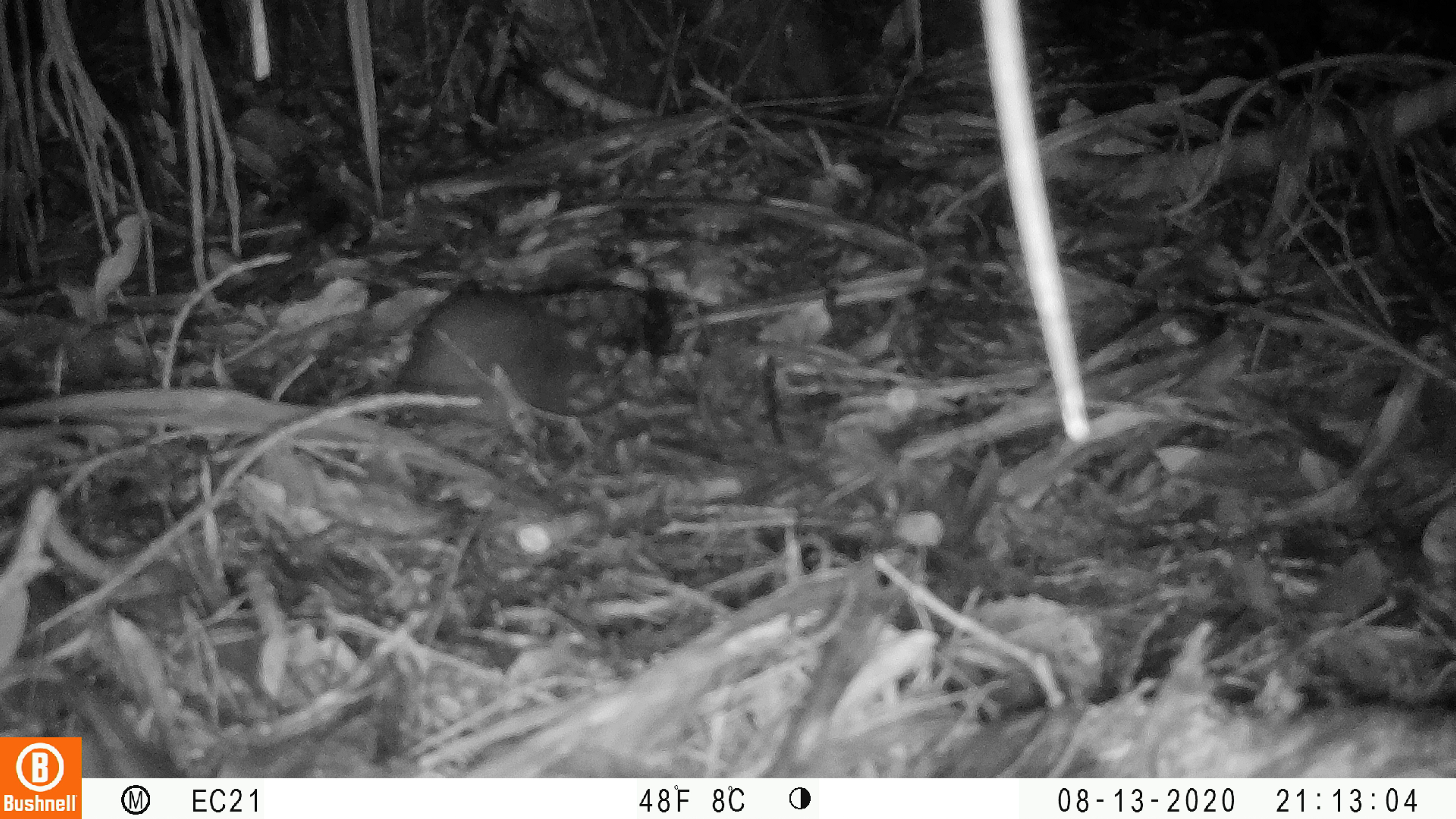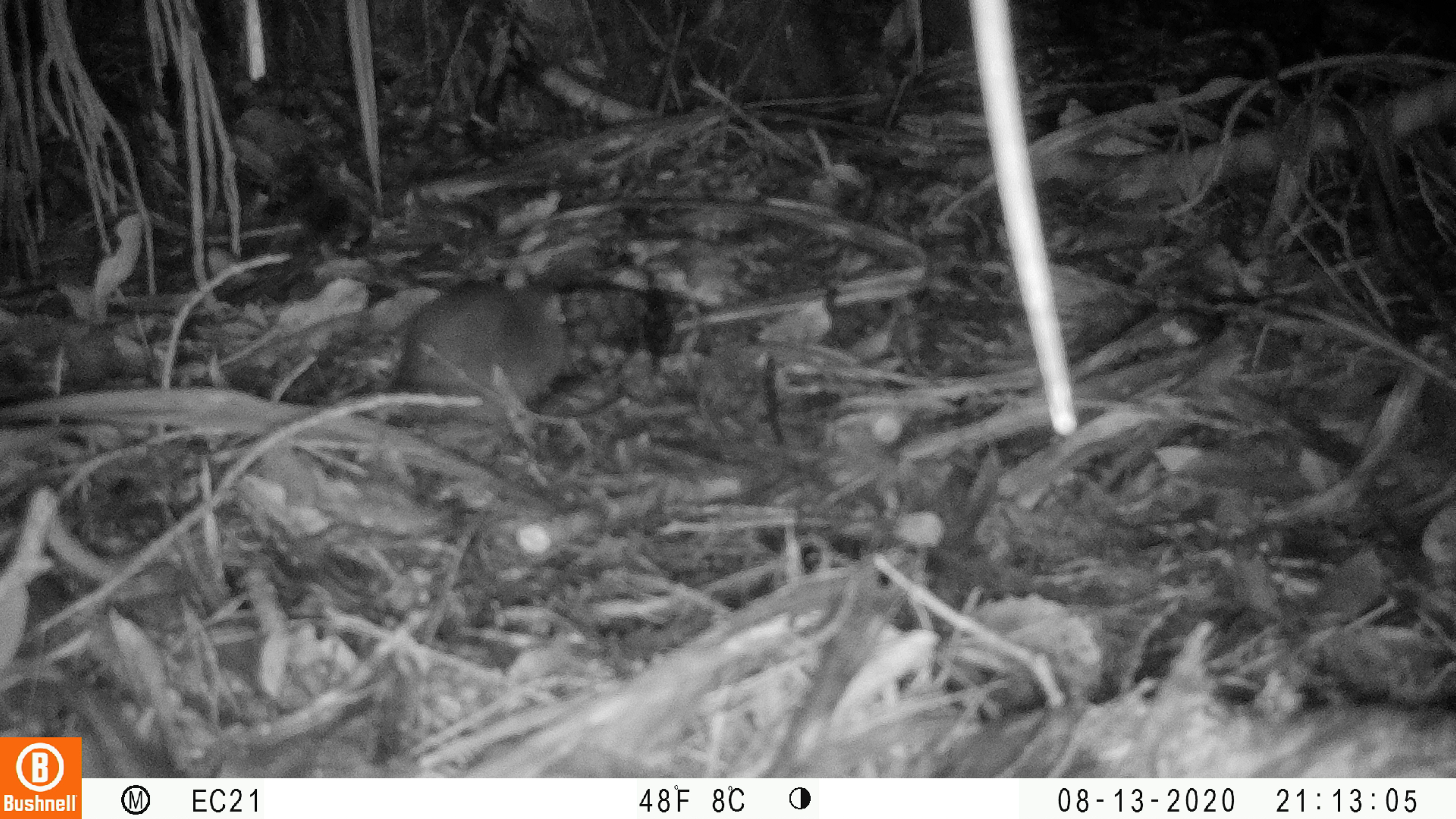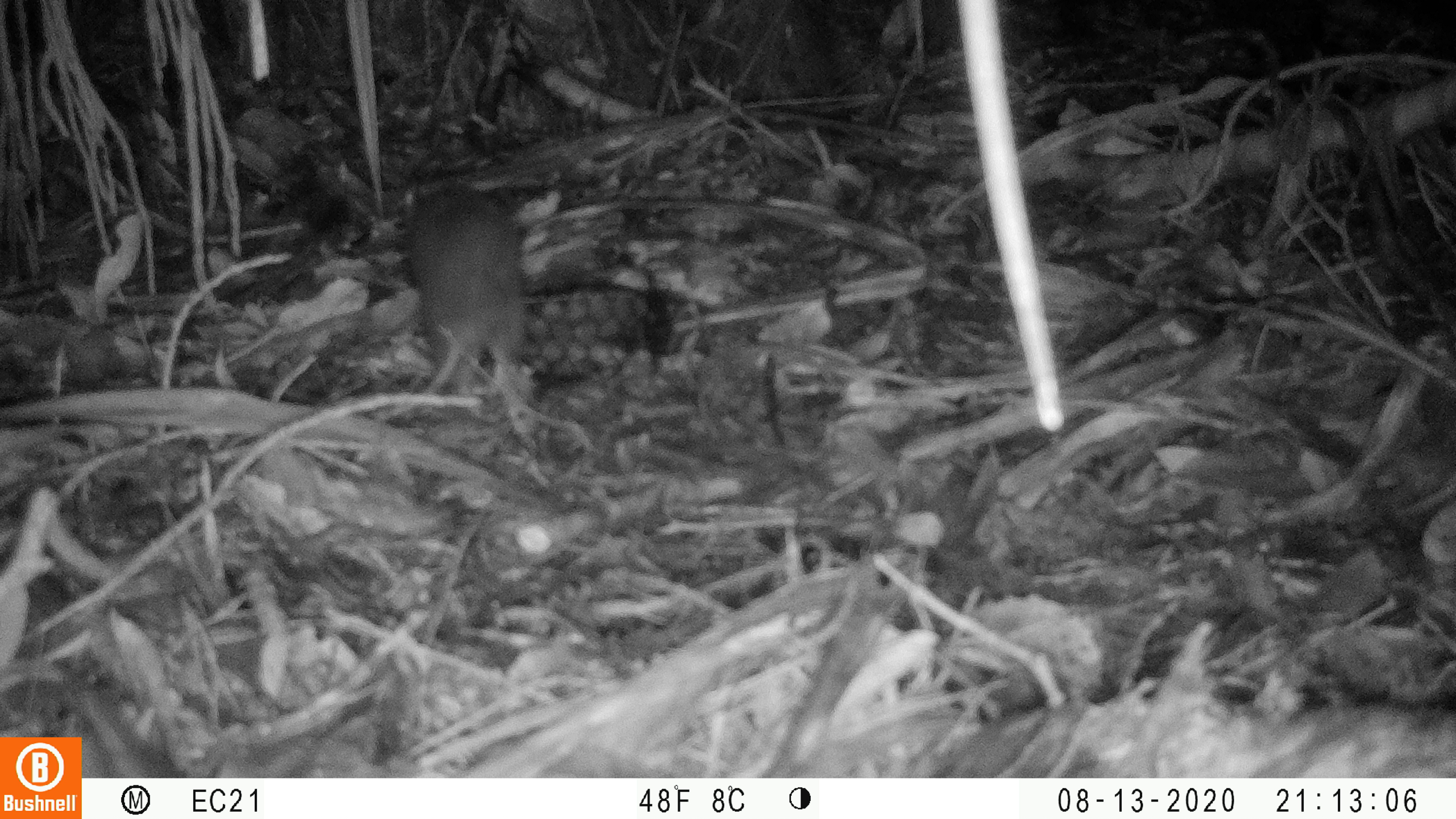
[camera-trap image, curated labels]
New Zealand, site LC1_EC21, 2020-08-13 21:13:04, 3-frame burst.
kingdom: Animalia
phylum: Chordata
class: Mammalia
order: Rodentia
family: Muridae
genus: Rattus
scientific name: Rattus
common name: rat